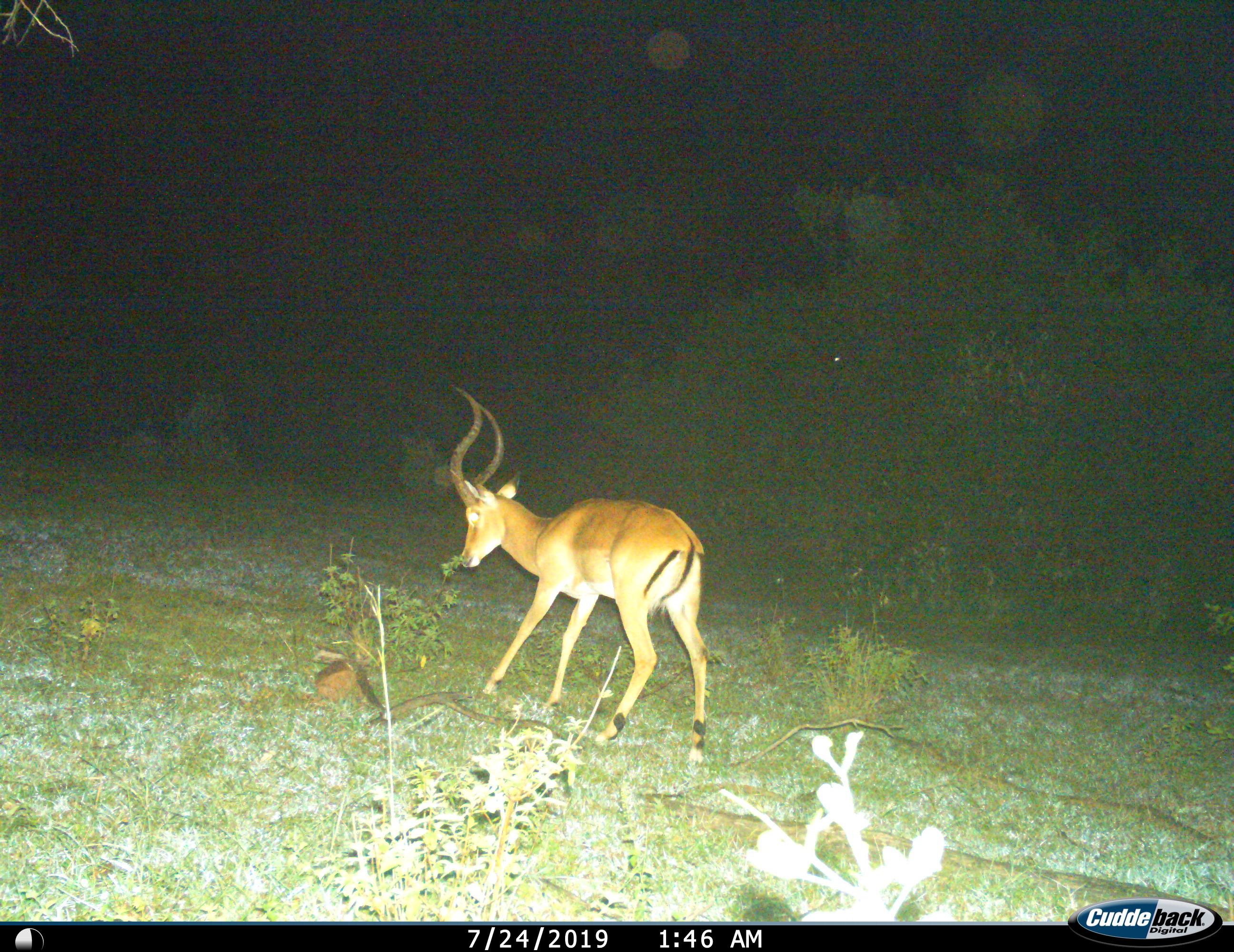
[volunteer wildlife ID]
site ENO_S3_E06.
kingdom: Animalia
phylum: Chordata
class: Mammalia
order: Artiodactyla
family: Bovidae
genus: Aepyceros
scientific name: Aepyceros melampus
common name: impala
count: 1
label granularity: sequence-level